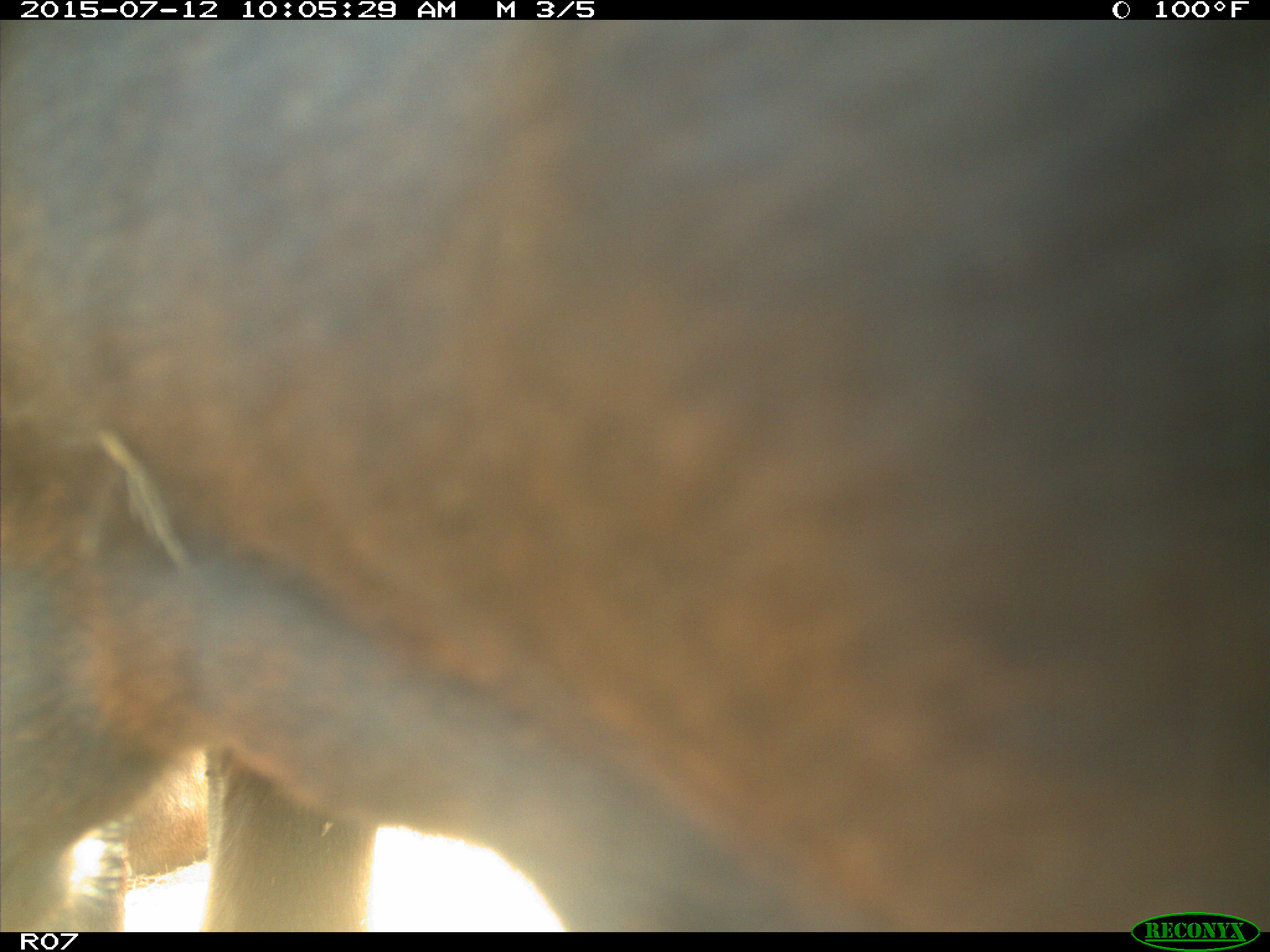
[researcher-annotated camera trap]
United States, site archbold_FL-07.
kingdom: Animalia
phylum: Chordata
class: Mammalia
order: Artiodactyla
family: Bovidae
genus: Bos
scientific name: Bos taurus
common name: domestic cow